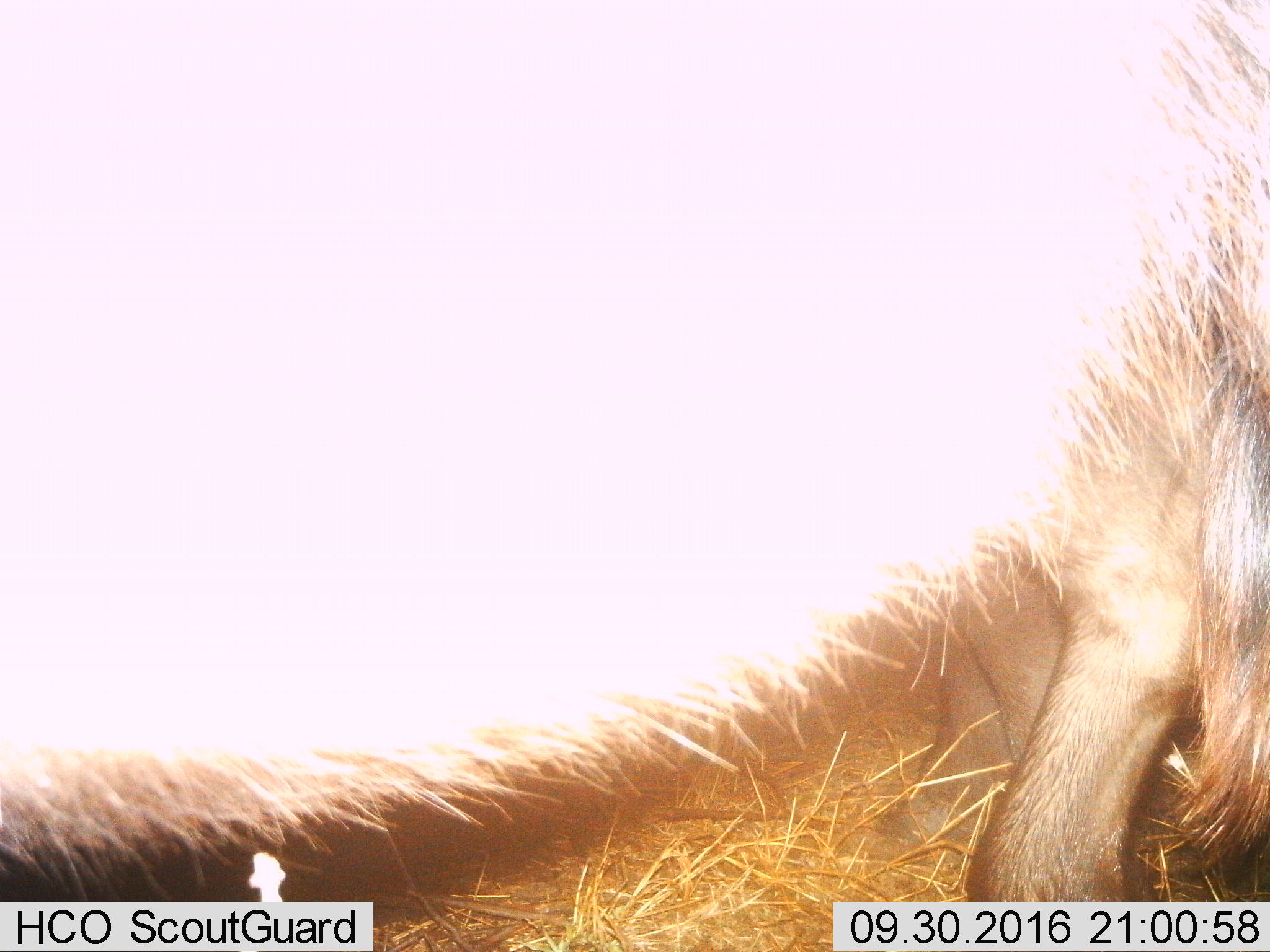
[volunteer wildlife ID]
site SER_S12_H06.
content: unidentified animal